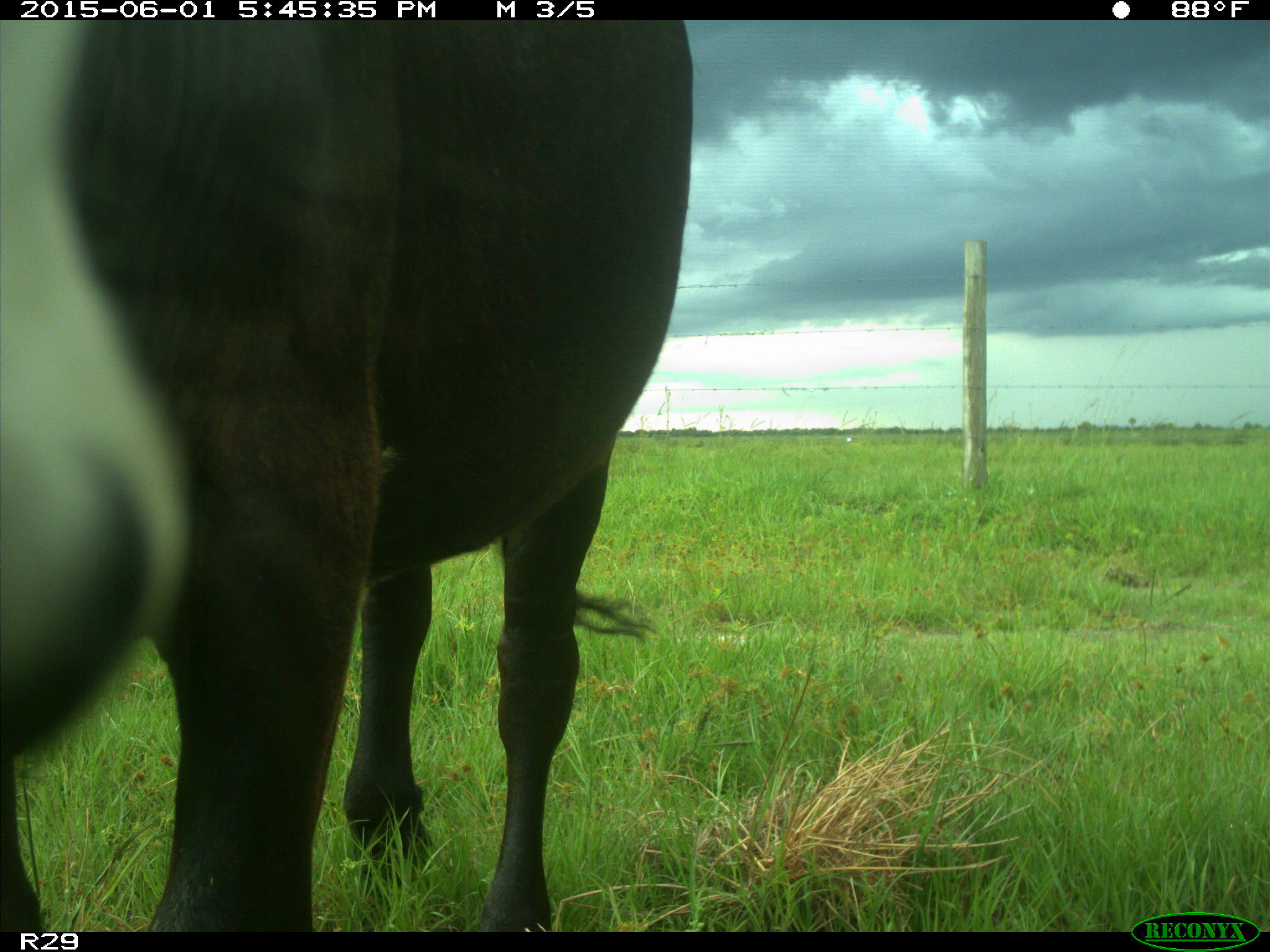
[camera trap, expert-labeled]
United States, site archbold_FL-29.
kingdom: Animalia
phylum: Chordata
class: Mammalia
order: Artiodactyla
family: Bovidae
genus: Bos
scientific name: Bos taurus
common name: domestic cow